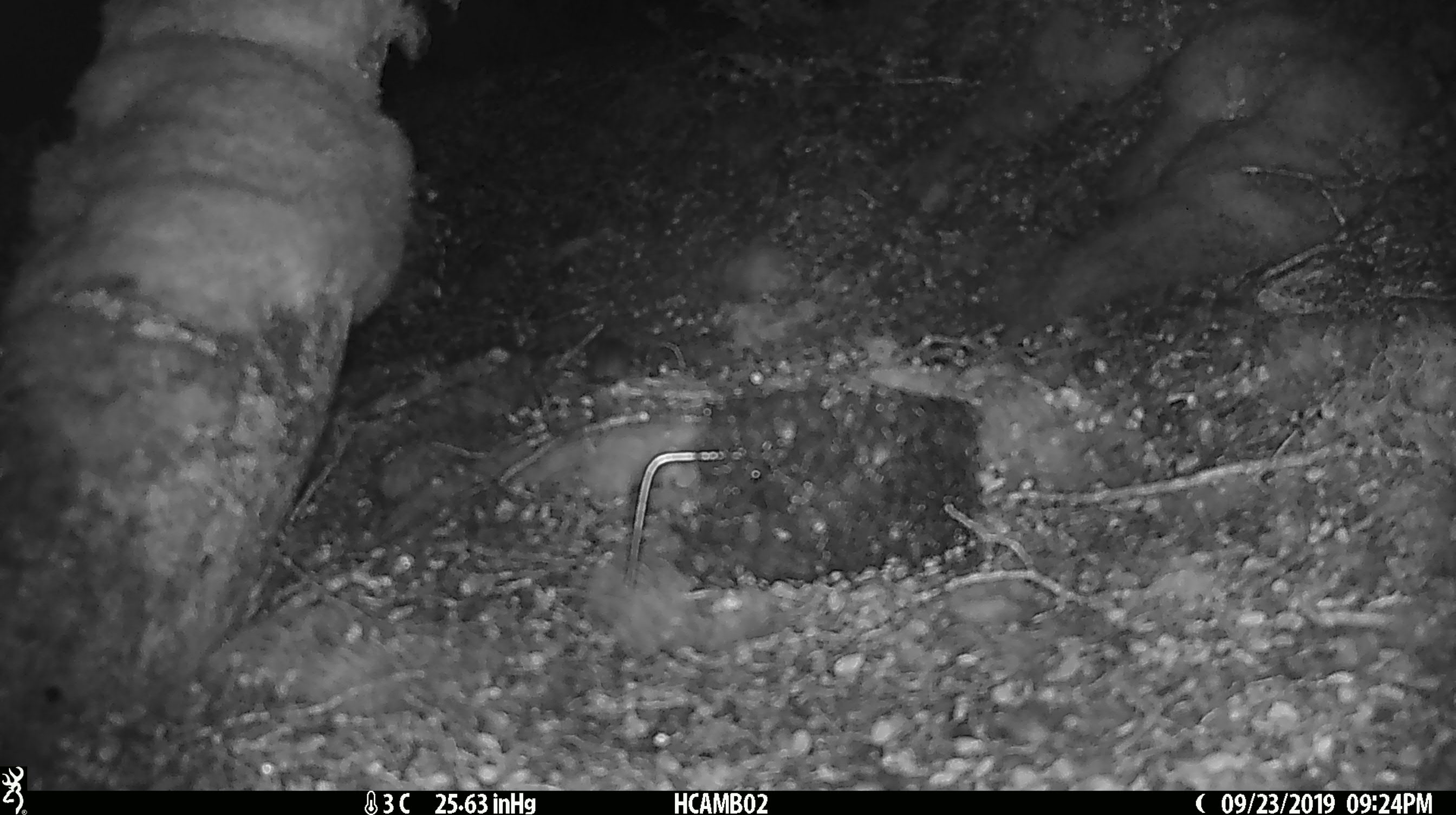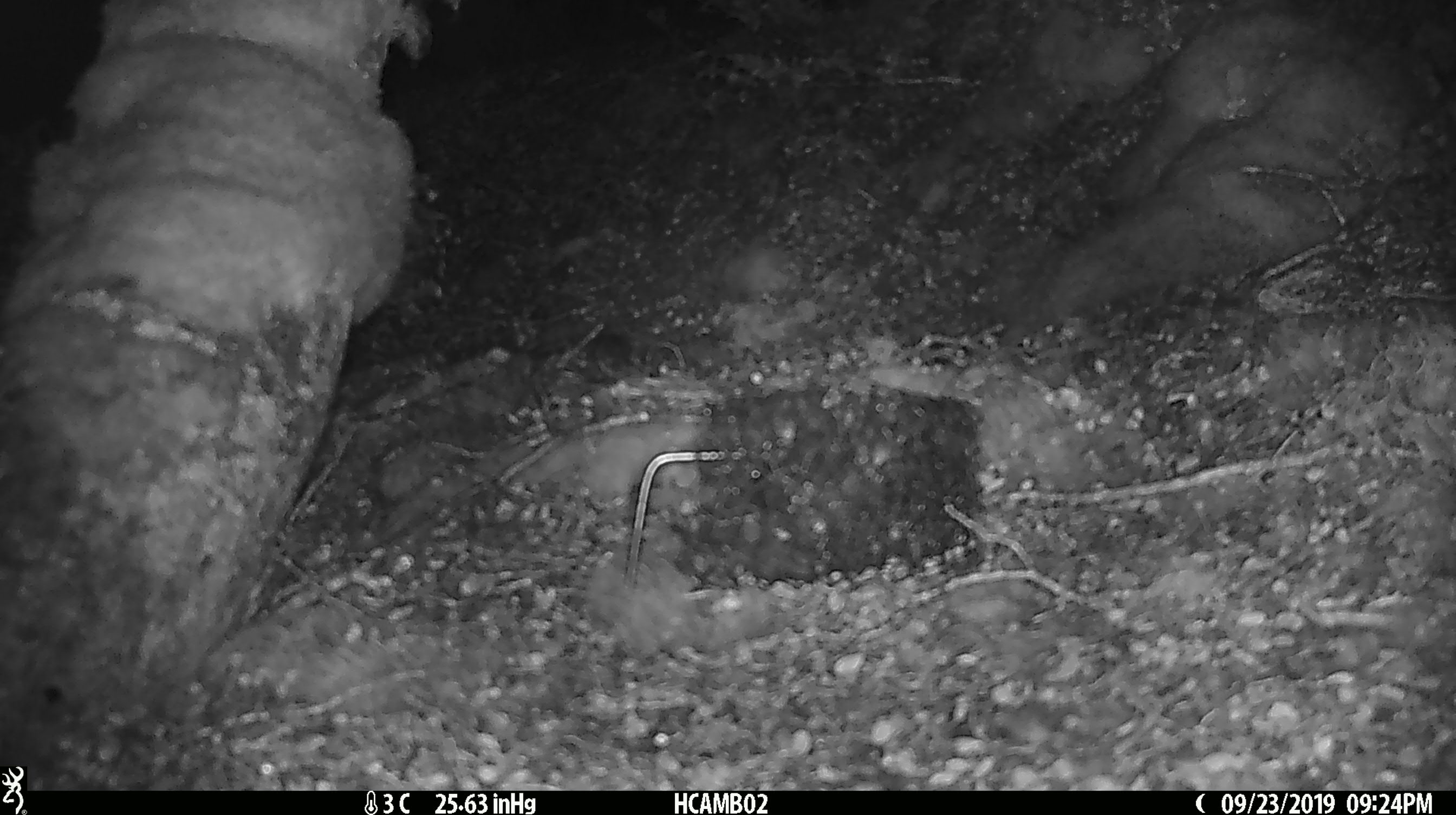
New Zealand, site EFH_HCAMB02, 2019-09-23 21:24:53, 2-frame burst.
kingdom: Animalia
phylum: Chordata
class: Mammalia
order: Rodentia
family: Muridae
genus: Mus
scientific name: Mus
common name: mouse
Mouse (Mus).